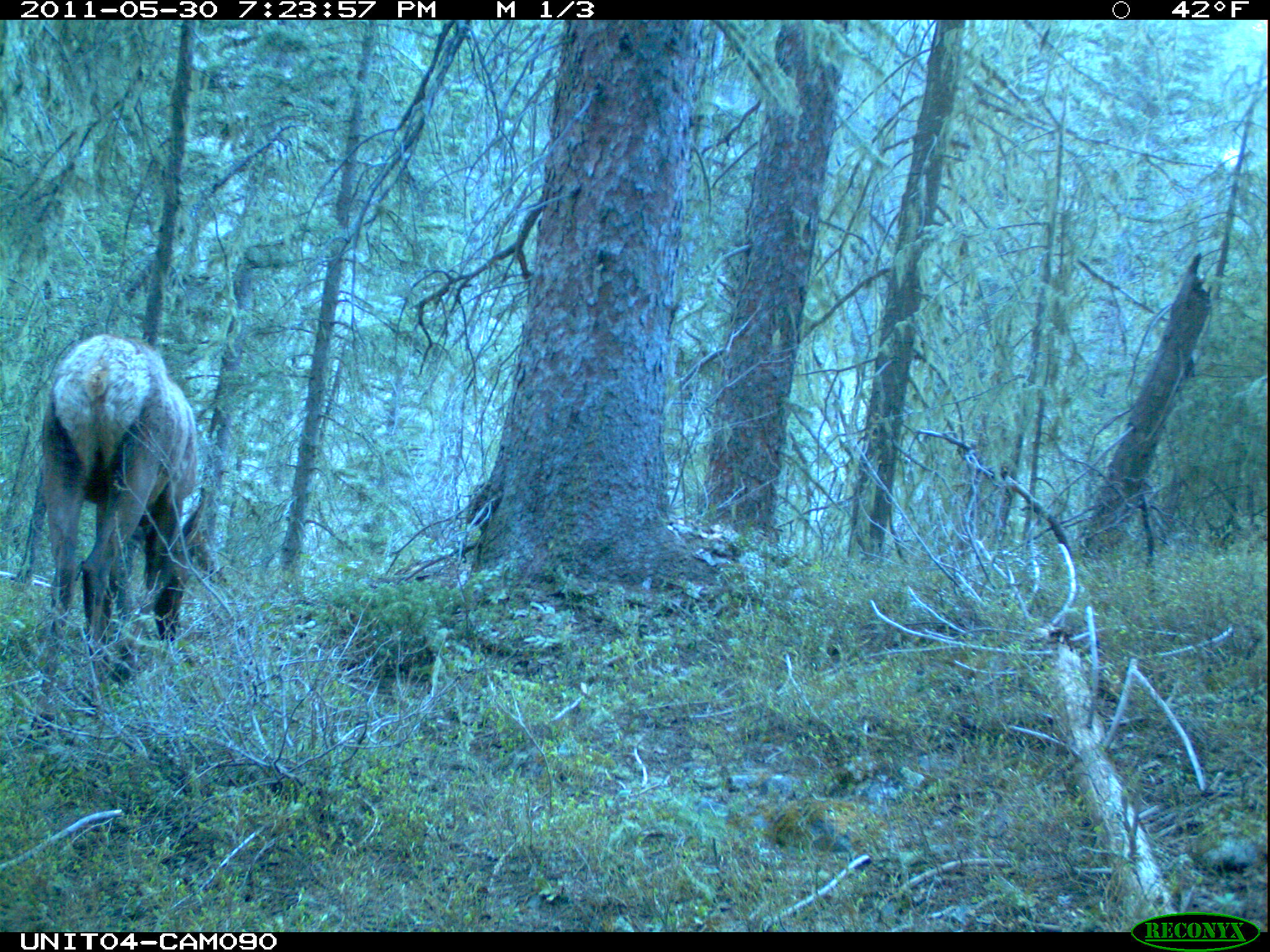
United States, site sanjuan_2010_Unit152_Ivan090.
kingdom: Animalia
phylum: Chordata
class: Mammalia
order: Artiodactyla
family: Cervidae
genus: Cervus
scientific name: Cervus elaphus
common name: red deer